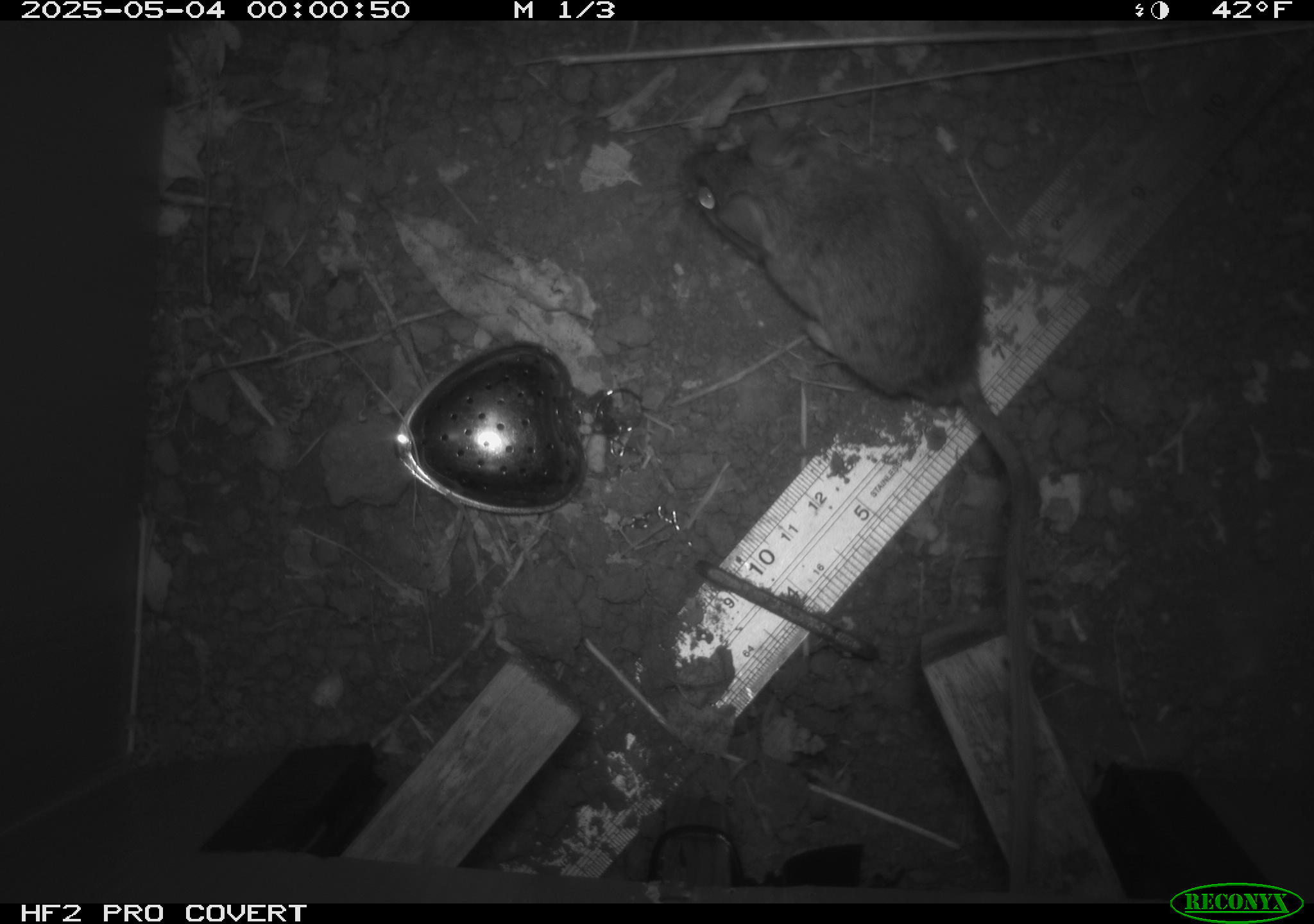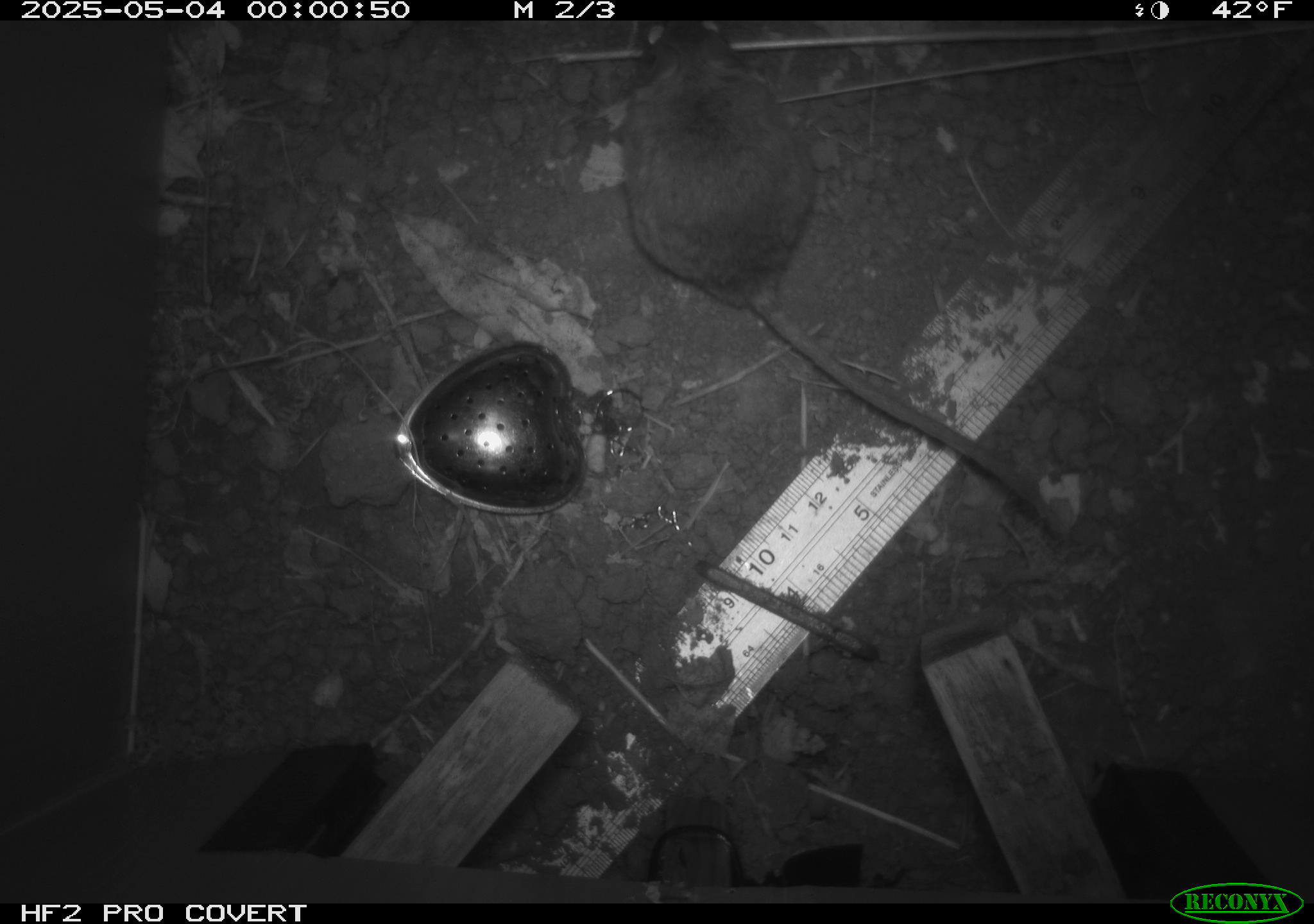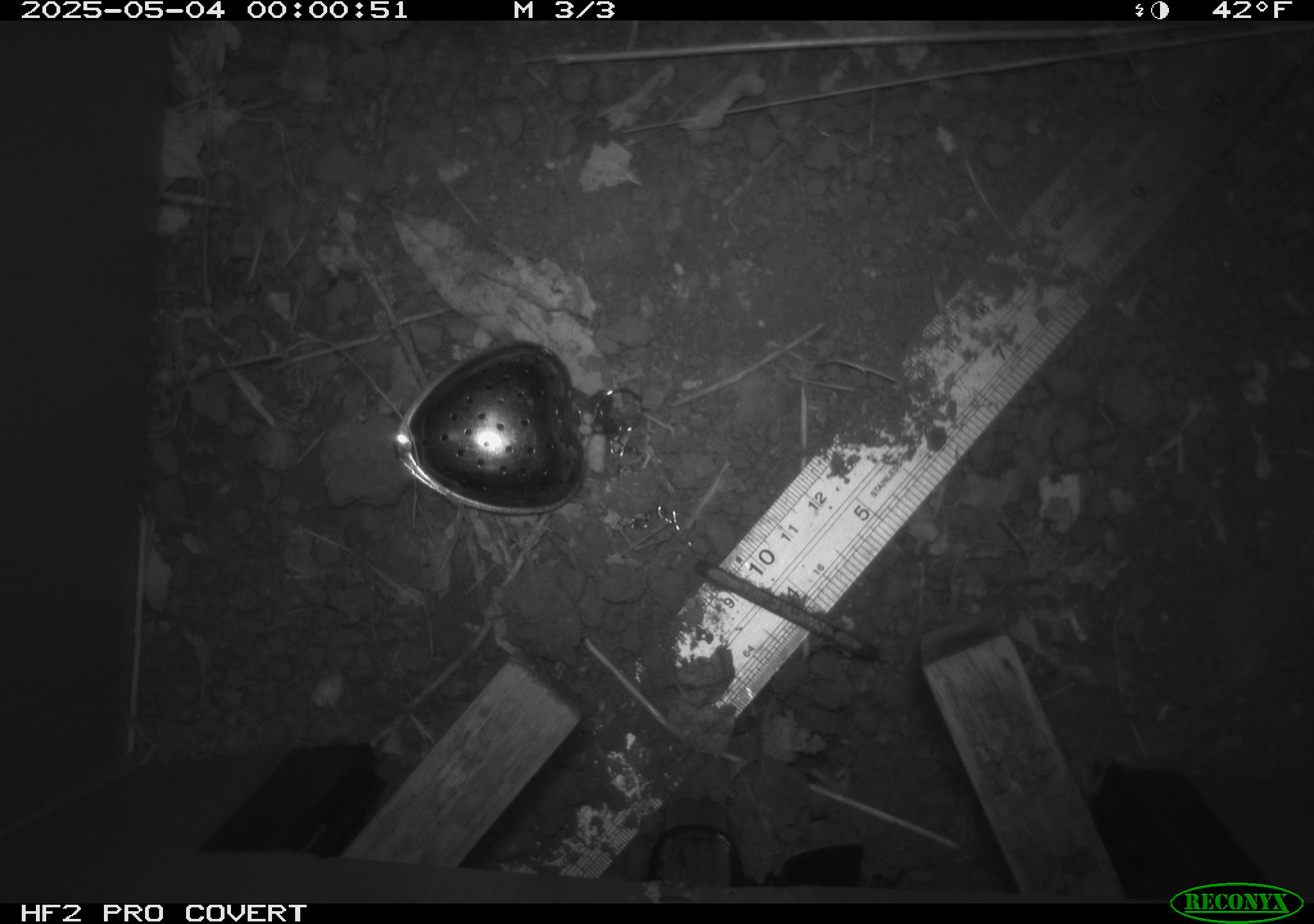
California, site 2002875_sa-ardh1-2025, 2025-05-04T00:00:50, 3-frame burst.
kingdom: Animalia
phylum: Chordata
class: Mammalia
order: Rodentia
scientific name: Rodentia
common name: mouse species